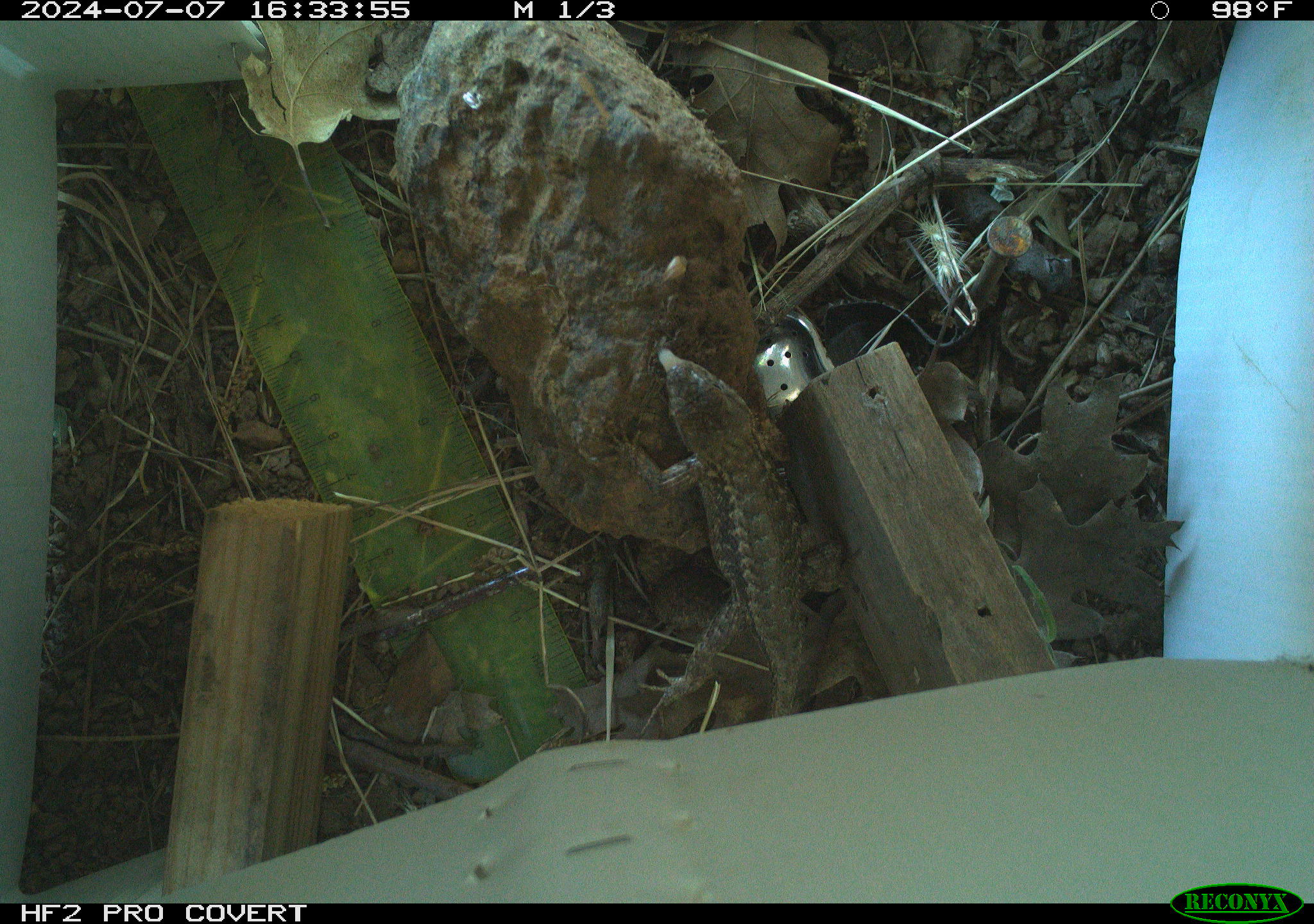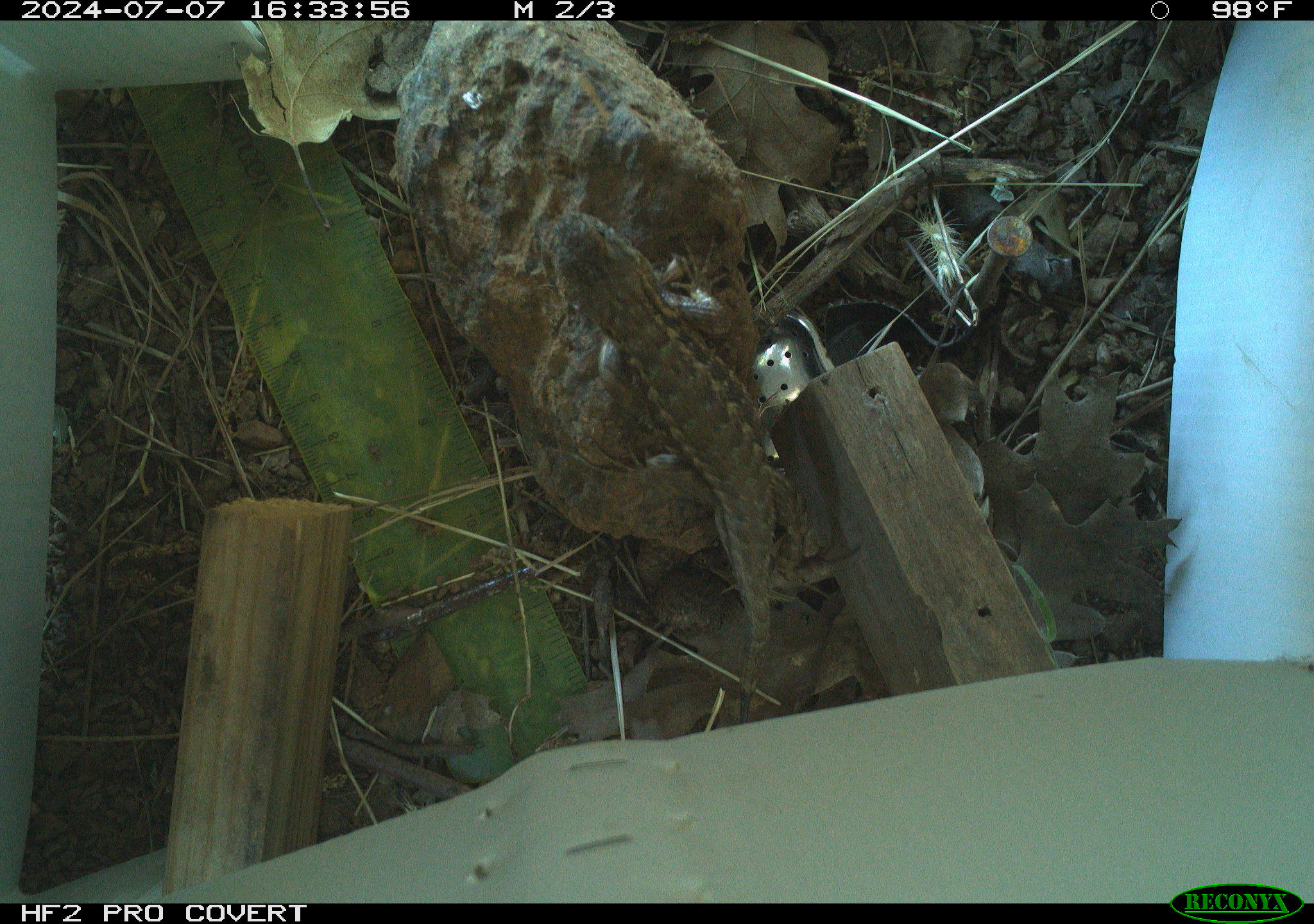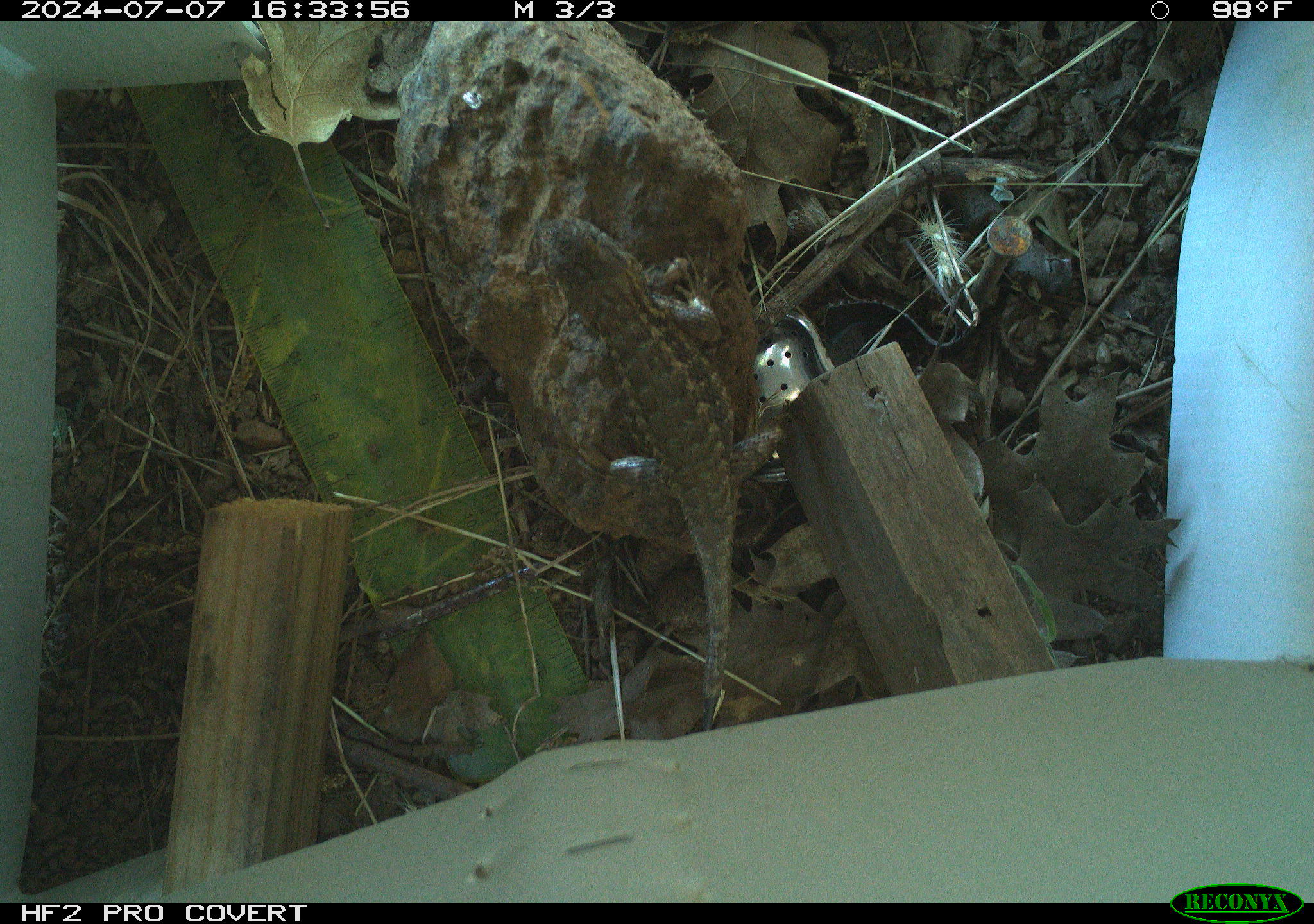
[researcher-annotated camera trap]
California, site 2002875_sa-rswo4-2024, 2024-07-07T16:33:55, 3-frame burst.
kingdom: Animalia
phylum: Chordata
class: Reptilia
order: Squamata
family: Phrynosomatidae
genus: Sceloporus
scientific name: Sceloporus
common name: spiny lizards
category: sceloporus species